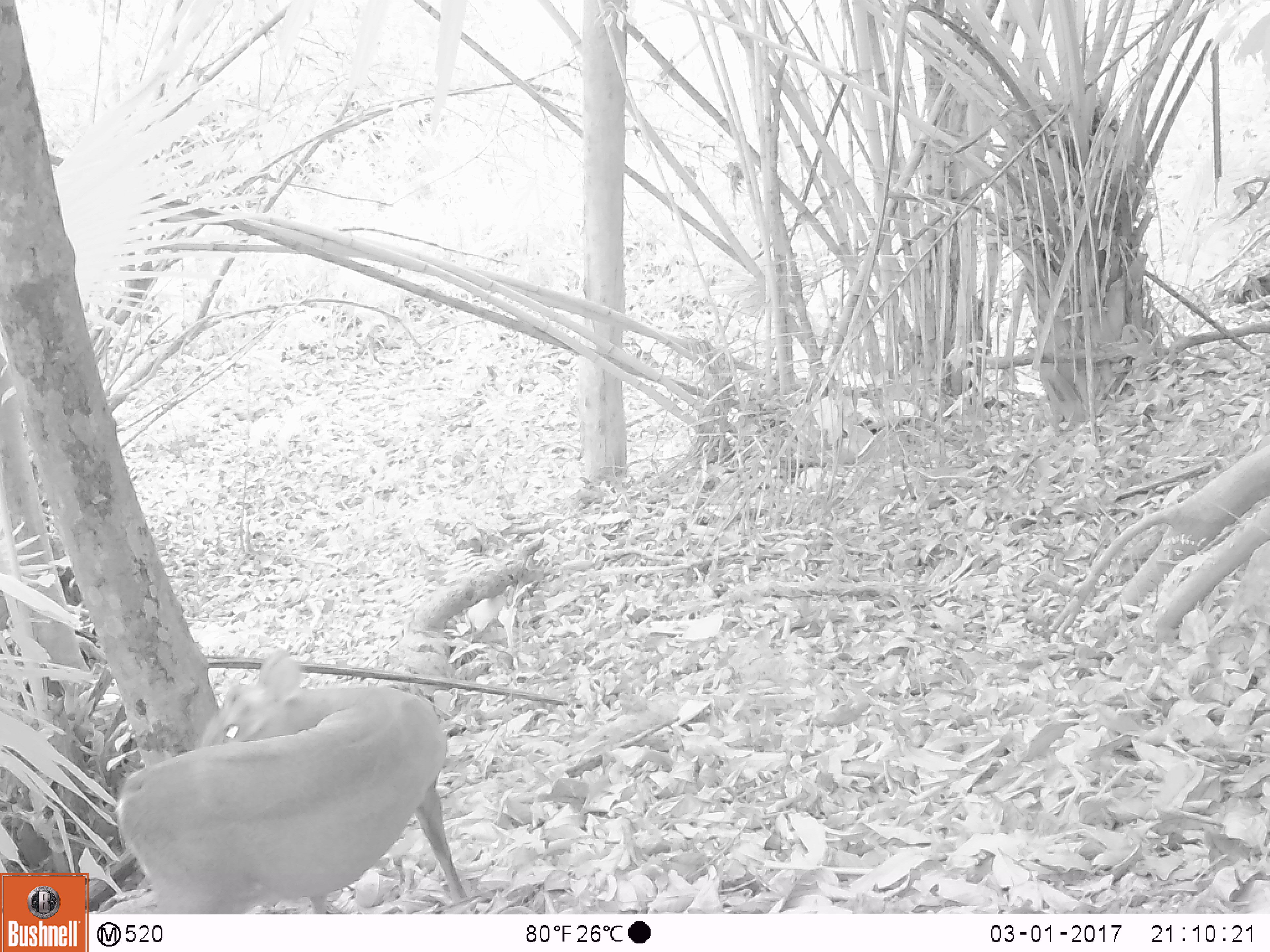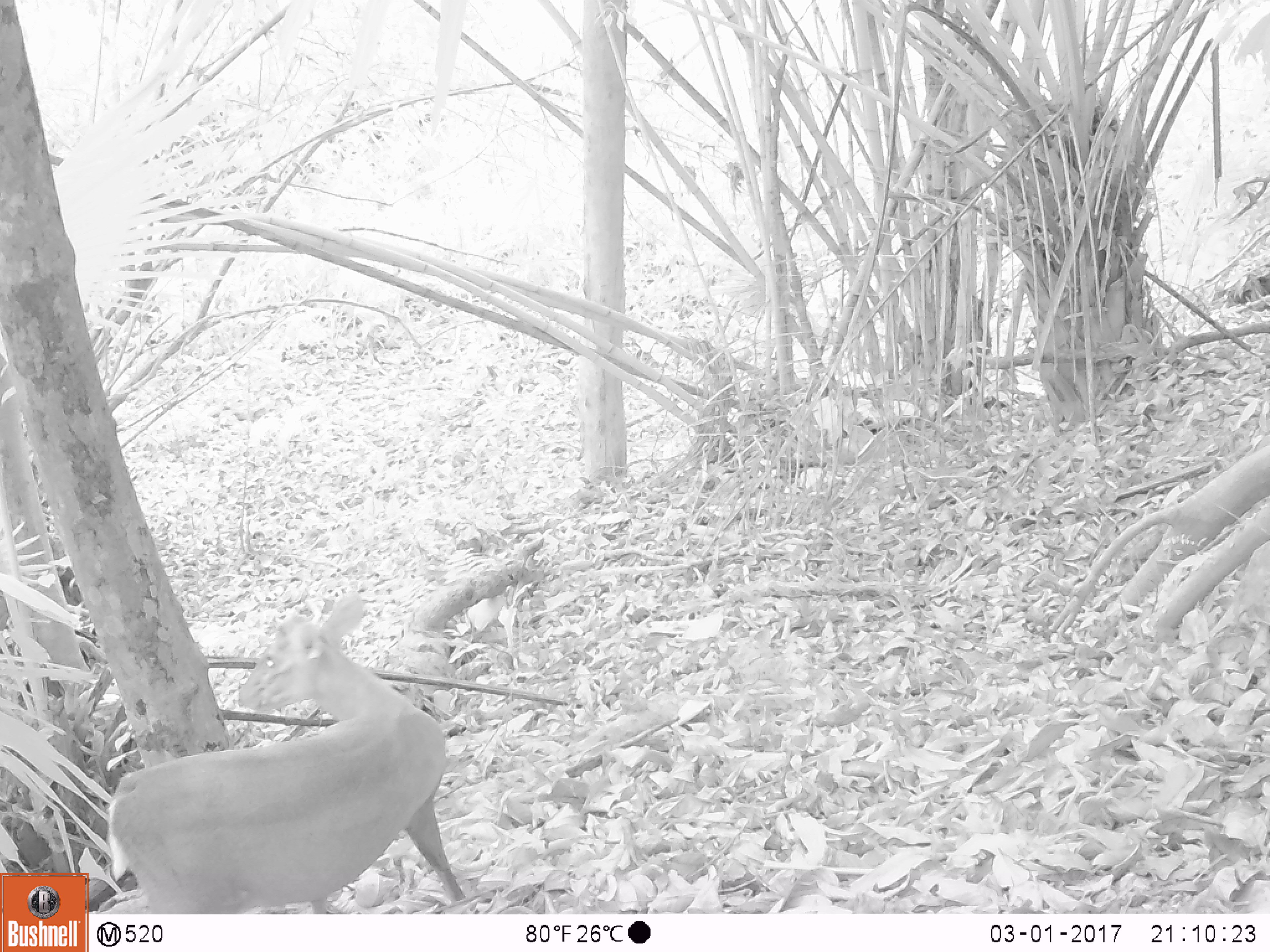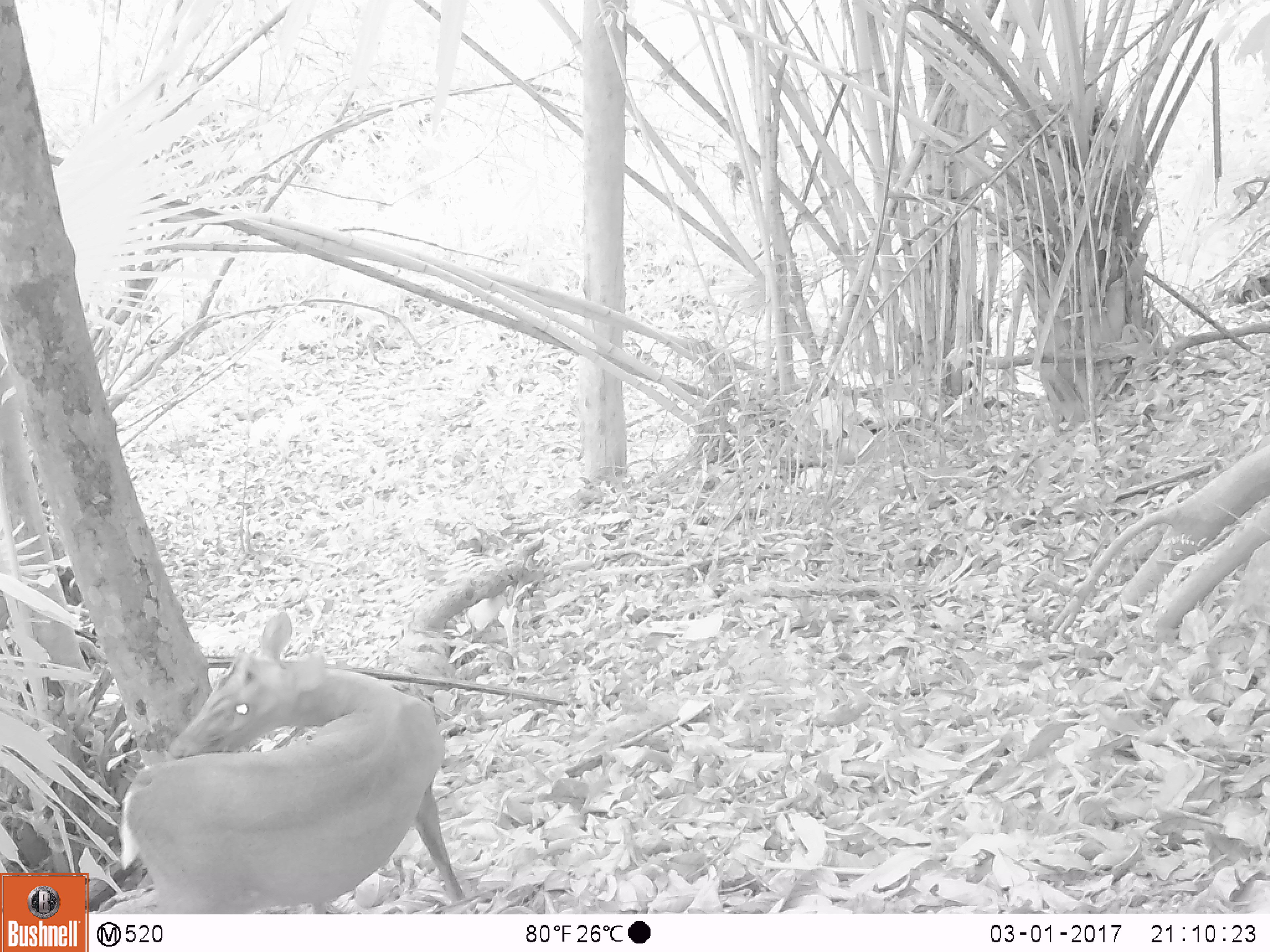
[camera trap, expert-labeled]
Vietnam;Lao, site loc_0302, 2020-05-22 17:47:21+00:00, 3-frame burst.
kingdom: Animalia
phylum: Chordata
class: Mammalia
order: Artiodactyla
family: Cervidae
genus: Muntiacus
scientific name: Muntiacus rooseveltorum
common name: roosevelt's muntjac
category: roosevelts muntjac group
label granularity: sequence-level